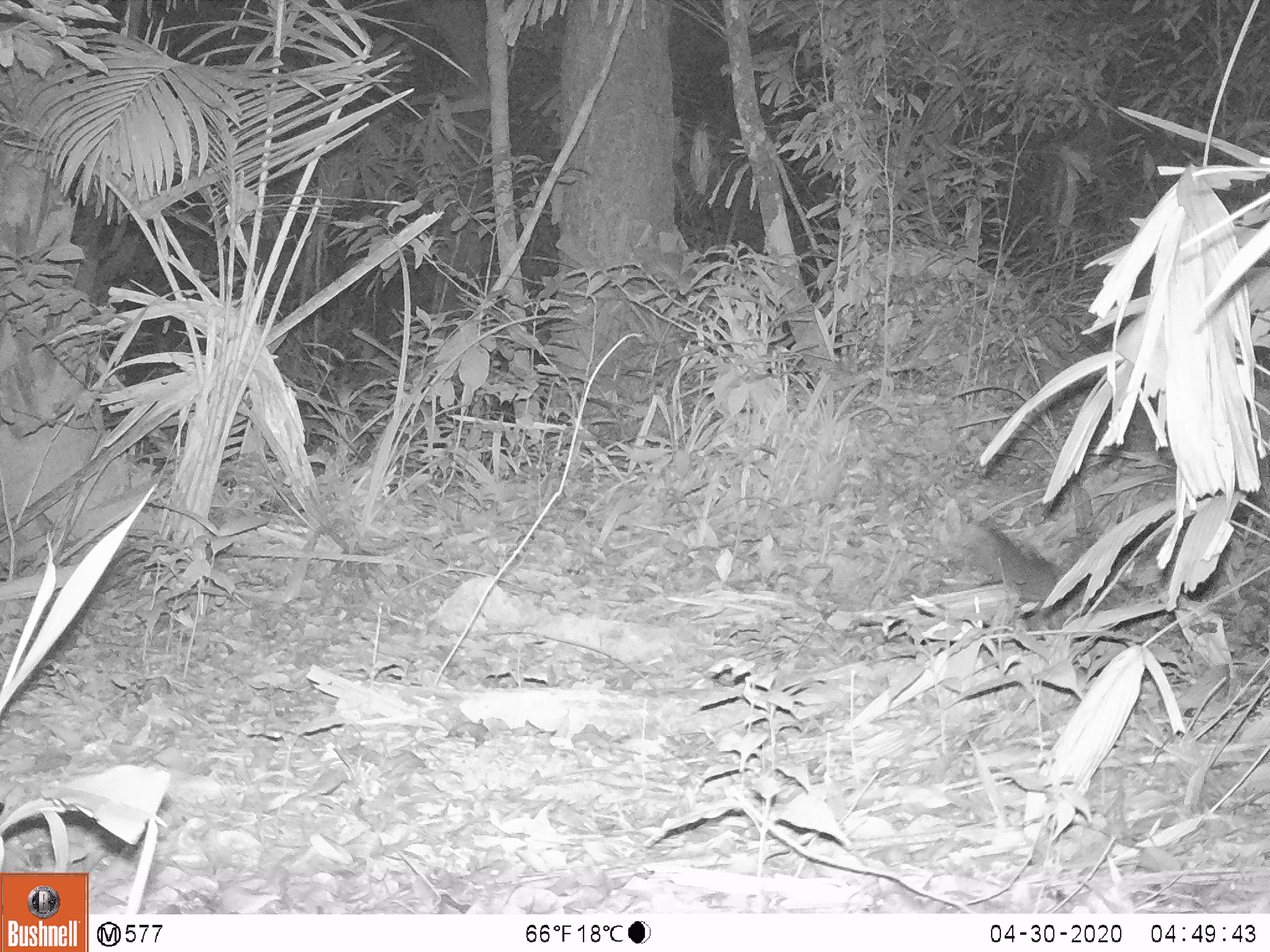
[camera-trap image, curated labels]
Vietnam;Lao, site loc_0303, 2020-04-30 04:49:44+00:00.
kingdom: Animalia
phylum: Chordata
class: Mammalia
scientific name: Mammalia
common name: mammal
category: unidentified small mammal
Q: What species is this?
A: Unidentified small mammal (mammal) (Mammalia).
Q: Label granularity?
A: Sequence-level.